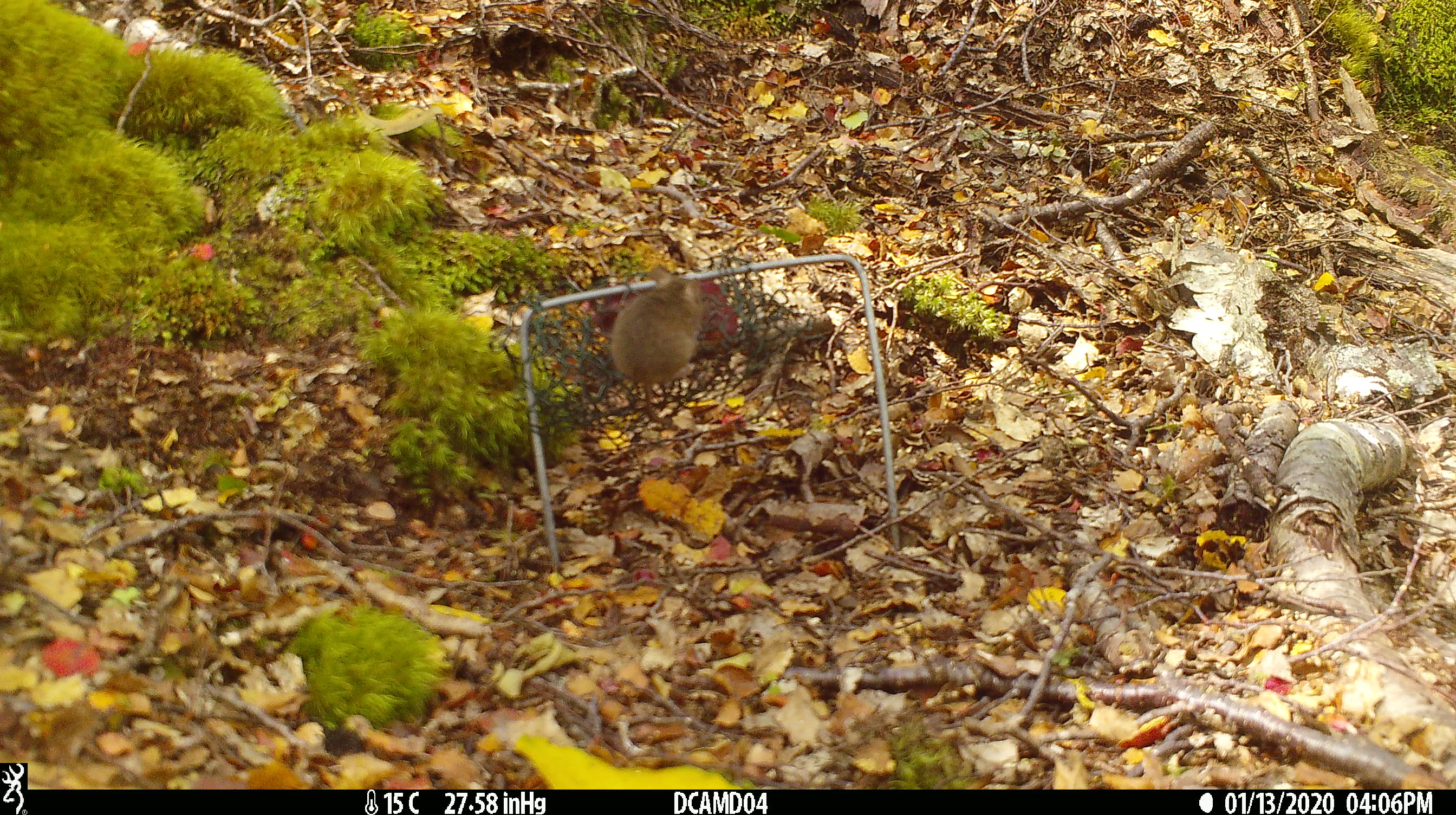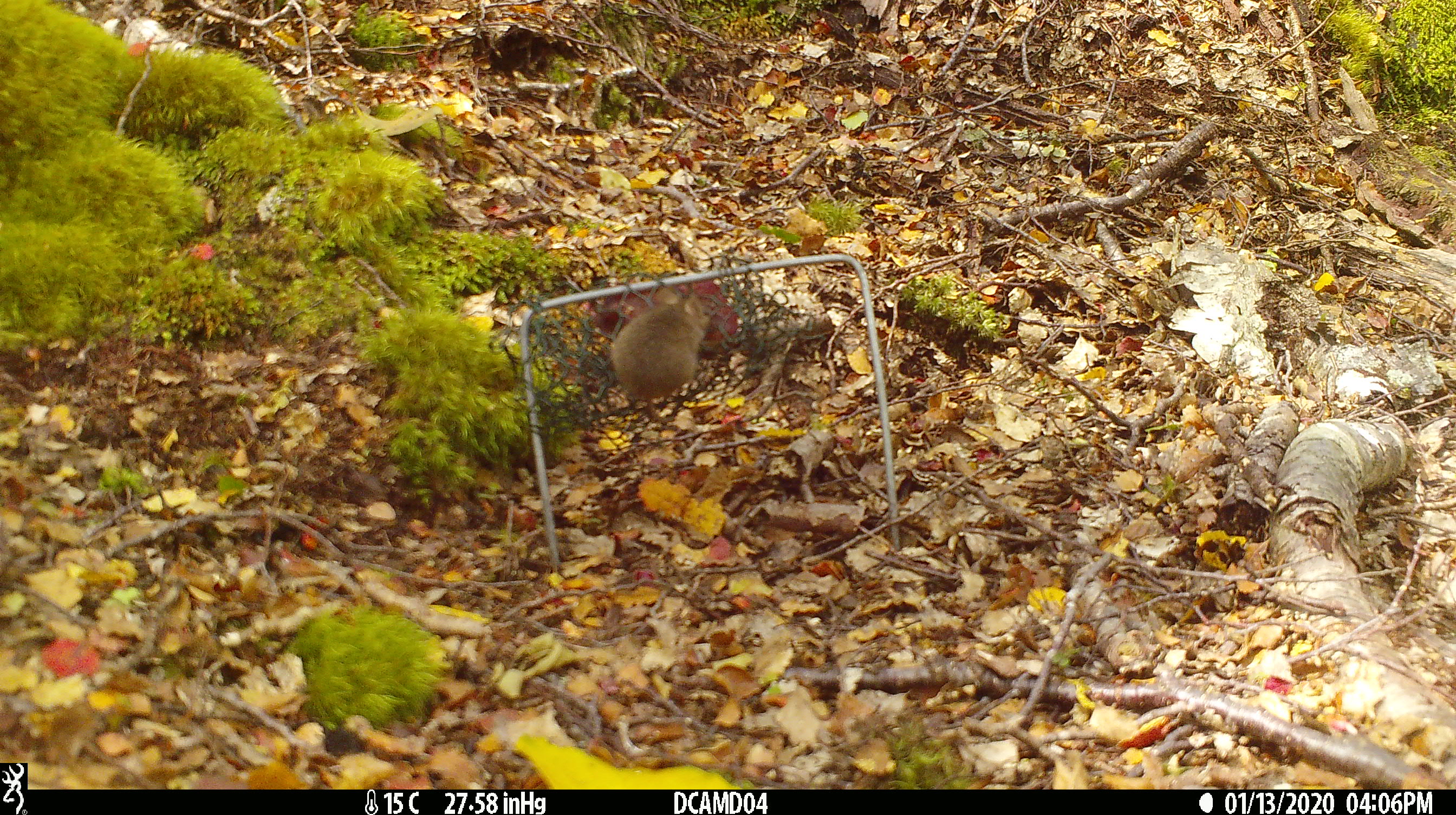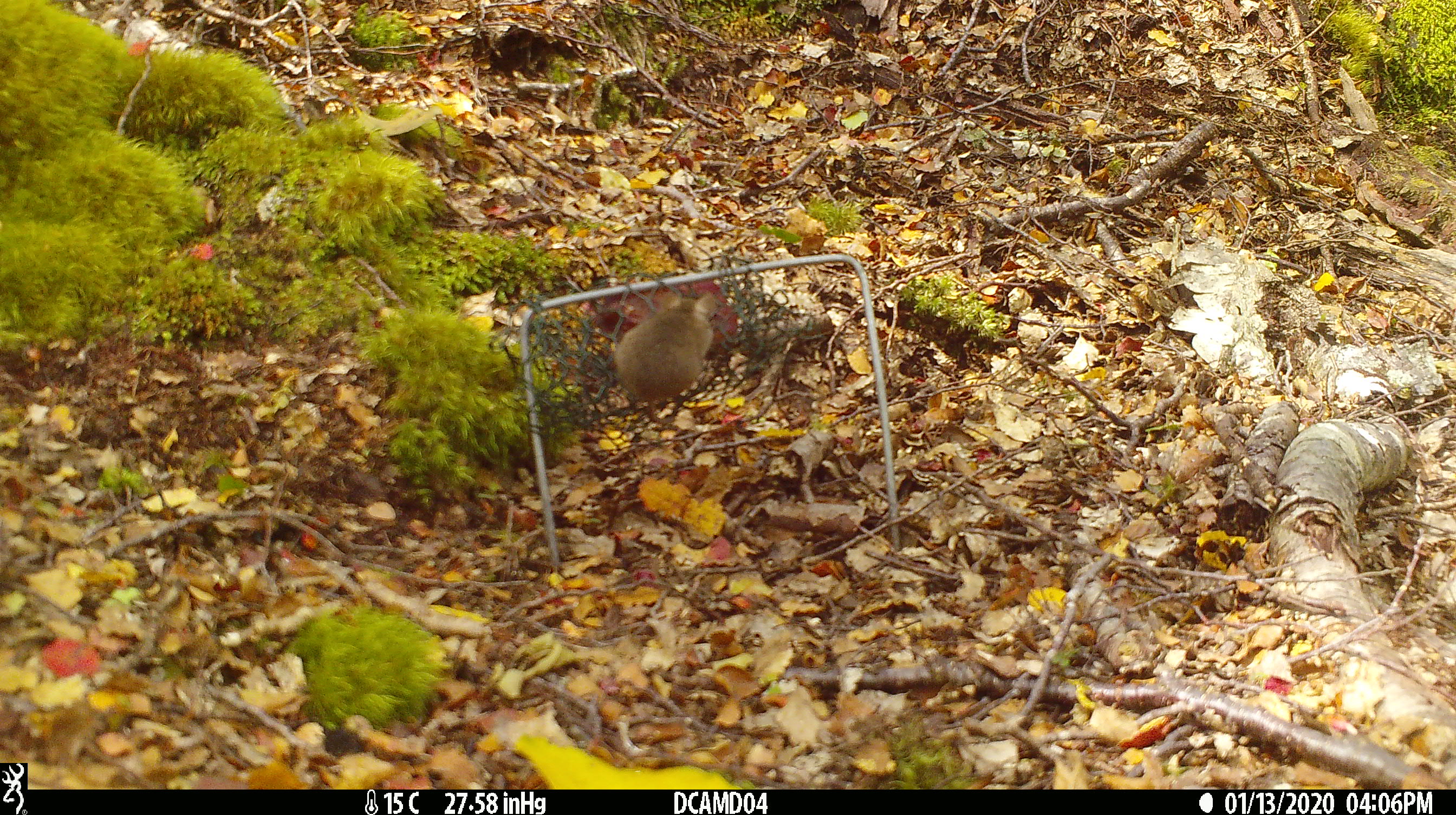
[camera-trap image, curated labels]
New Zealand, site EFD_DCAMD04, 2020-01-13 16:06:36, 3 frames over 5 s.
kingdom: Animalia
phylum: Chordata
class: Mammalia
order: Rodentia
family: Muridae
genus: Mus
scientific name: Mus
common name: mouse